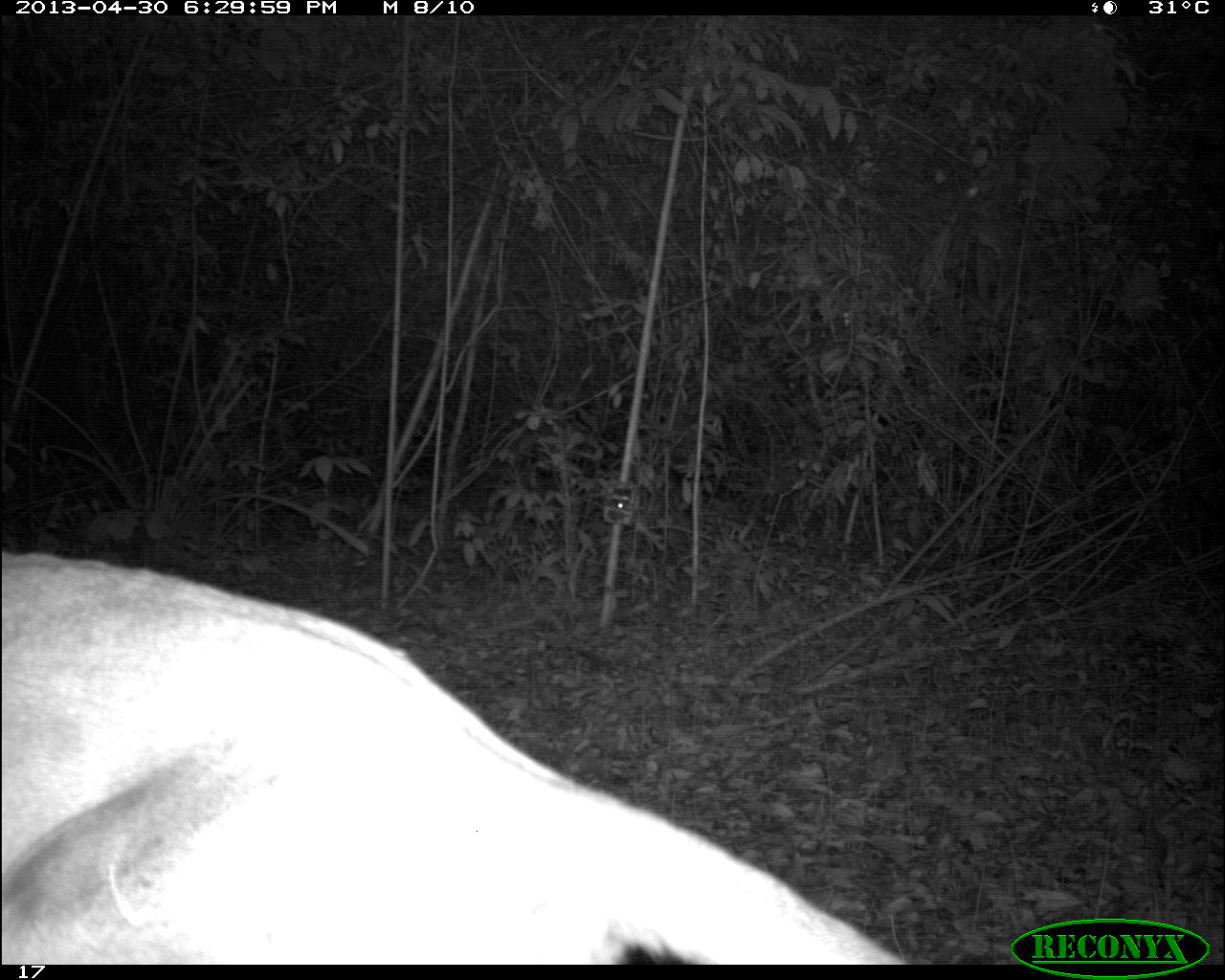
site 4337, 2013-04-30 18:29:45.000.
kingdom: Animalia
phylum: Chordata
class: Mammalia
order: Carnivora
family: Felidae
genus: Puma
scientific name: Puma concolor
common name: mountain lion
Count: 1.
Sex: male.